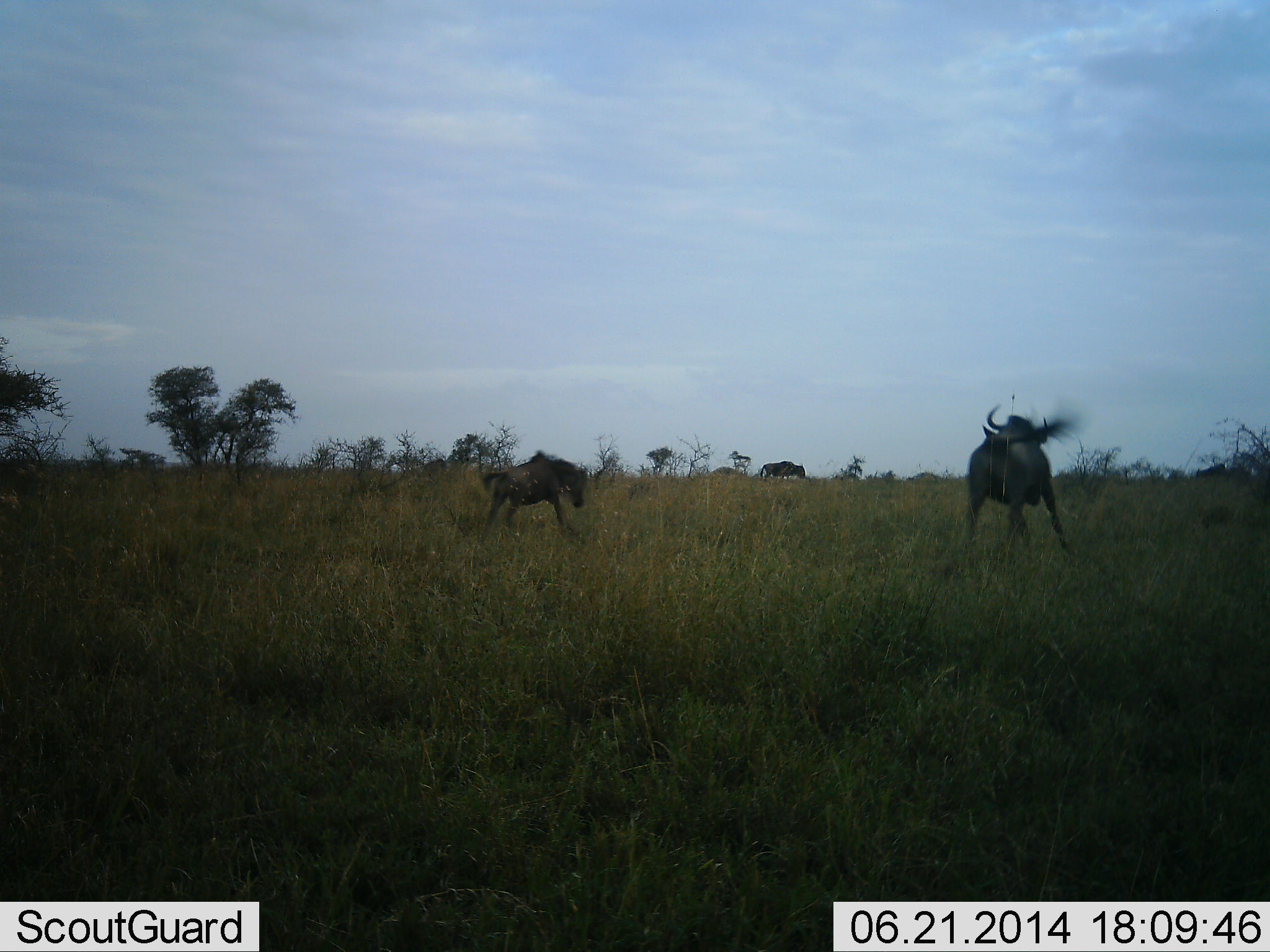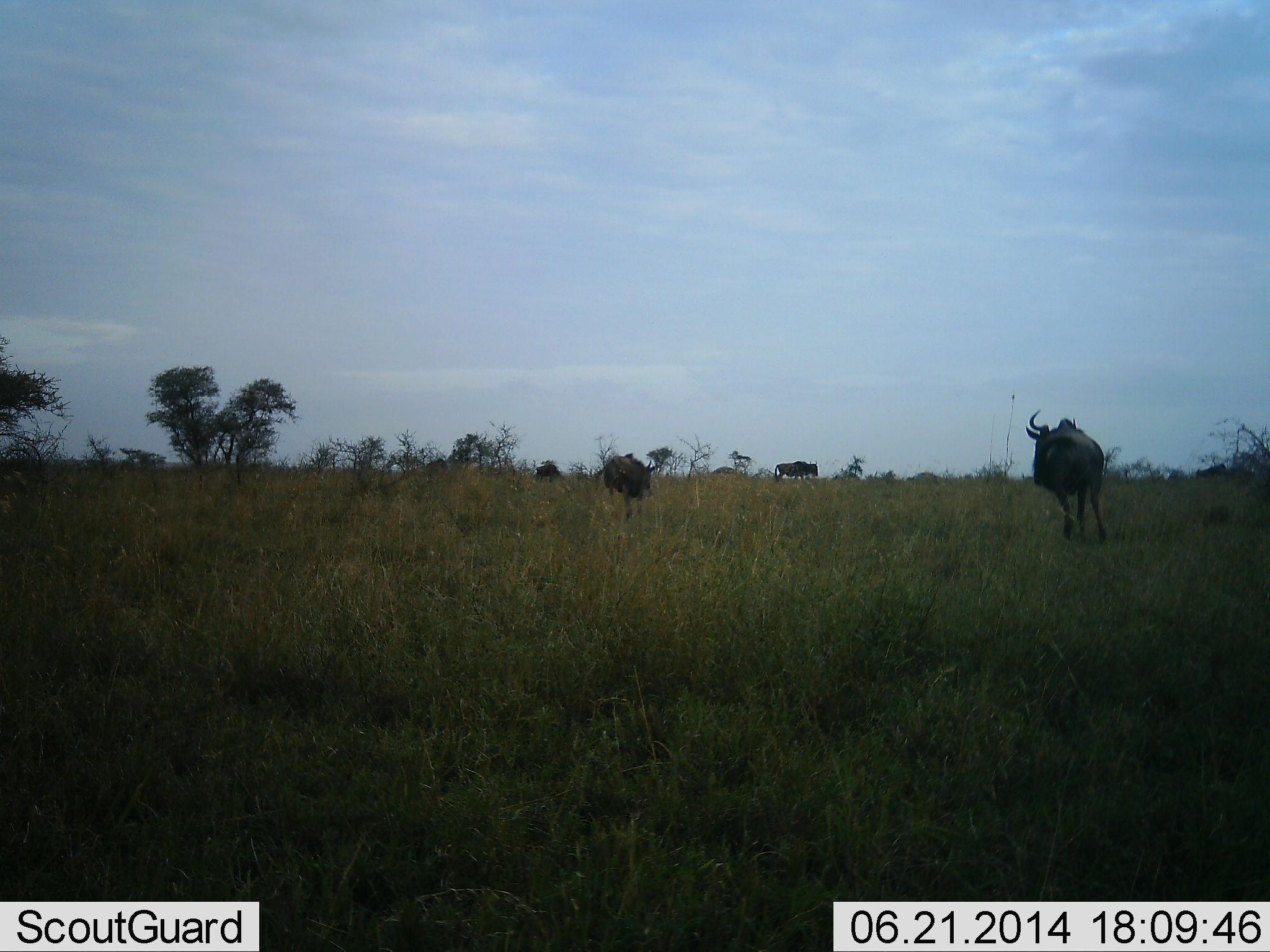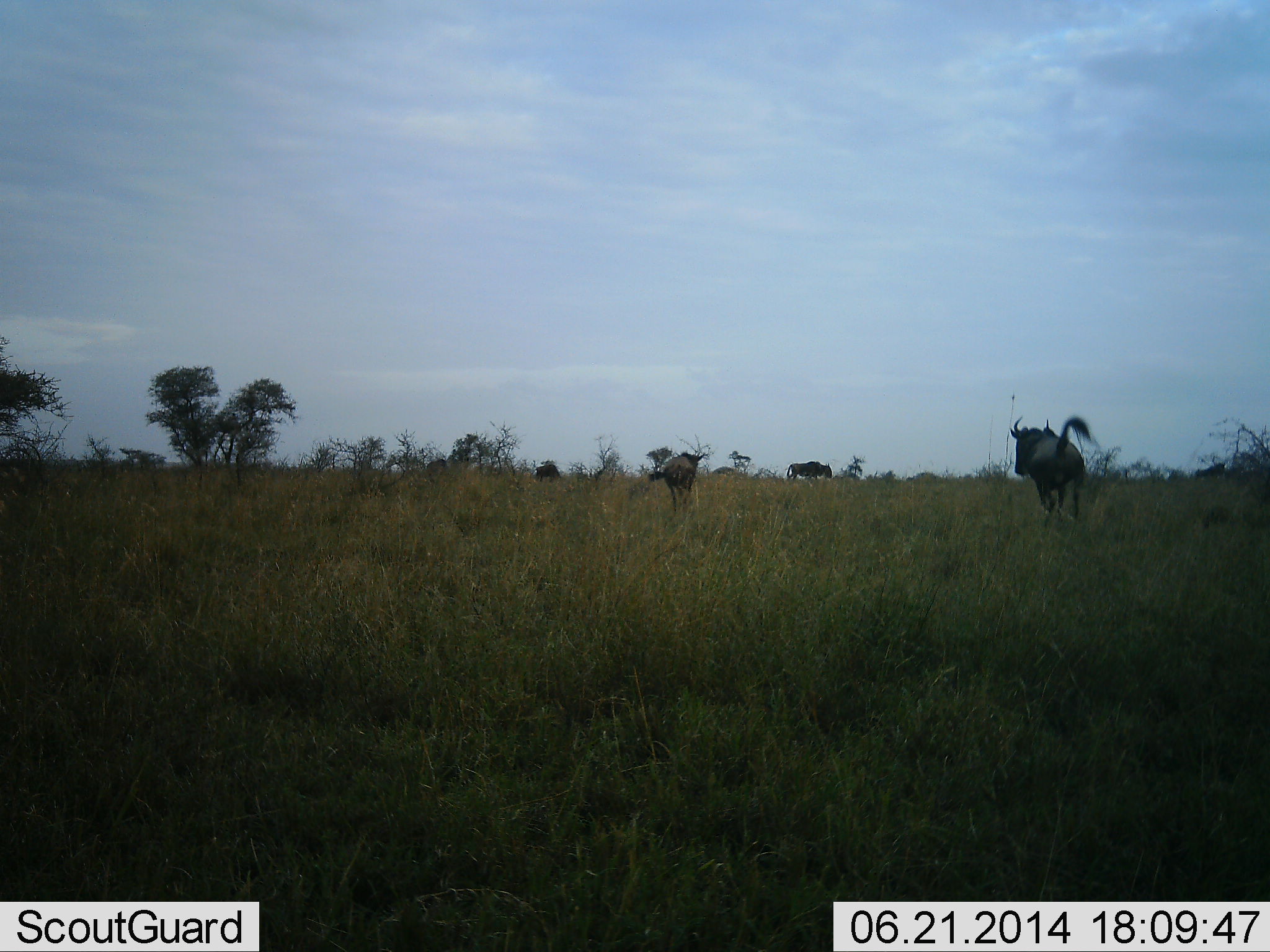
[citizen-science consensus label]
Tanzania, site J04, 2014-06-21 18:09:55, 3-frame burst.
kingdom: Animalia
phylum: Chordata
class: Mammalia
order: Artiodactyla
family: Bovidae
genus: Connochaetes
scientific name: Connochaetes taurinus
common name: blue wildebeest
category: wildebeest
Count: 3.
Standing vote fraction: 0%.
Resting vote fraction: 0%.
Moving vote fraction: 100%.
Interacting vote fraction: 0%.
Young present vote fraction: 0%.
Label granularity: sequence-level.